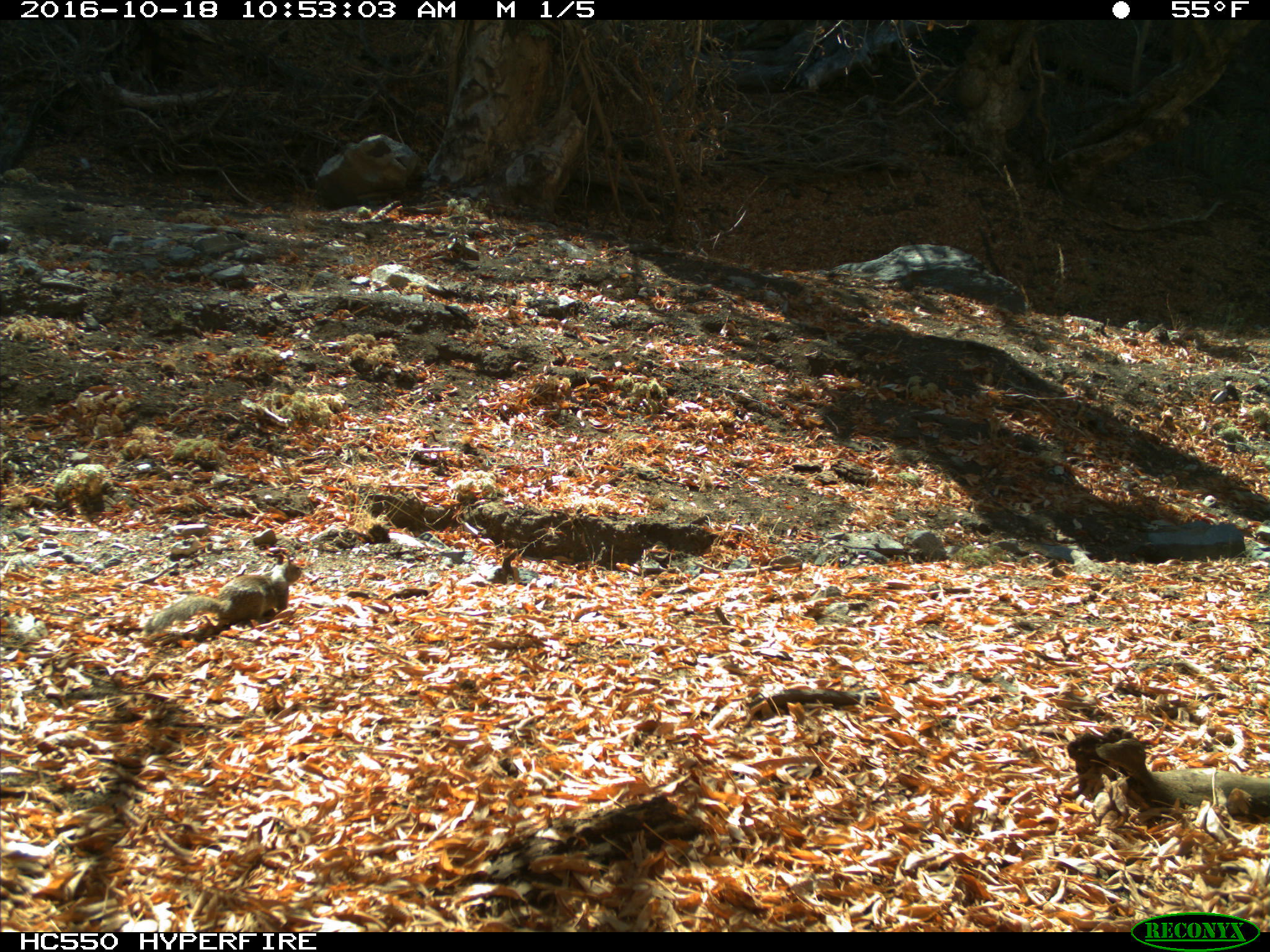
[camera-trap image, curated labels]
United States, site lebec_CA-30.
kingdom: Animalia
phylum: Chordata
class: Mammalia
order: Rodentia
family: Sciuridae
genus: Otospermophilus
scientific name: Otospermophilus beecheyi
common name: california ground squirrel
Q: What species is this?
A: Otospermophilus beecheyi (california ground squirrel).